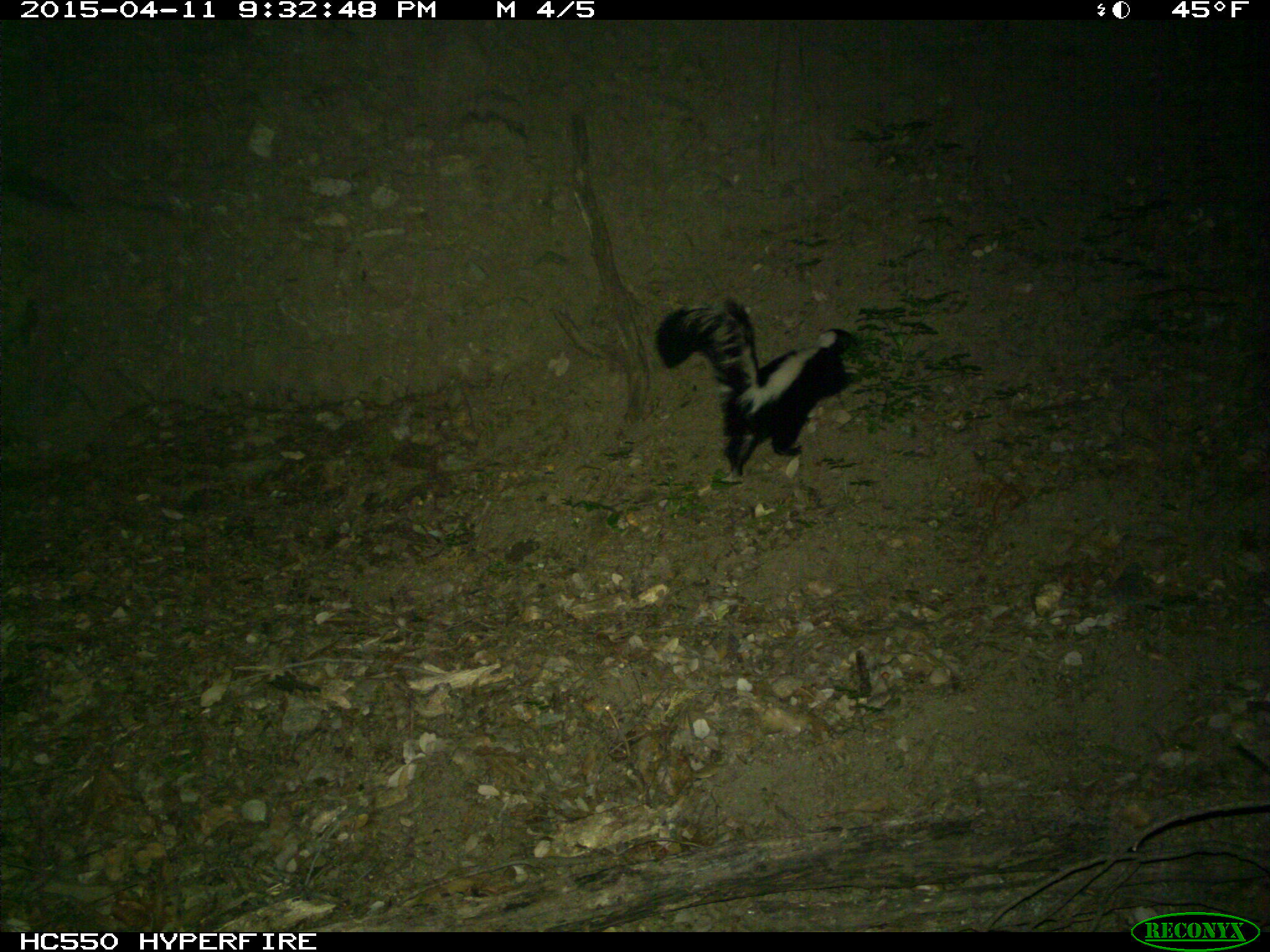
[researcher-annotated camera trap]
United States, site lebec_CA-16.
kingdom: Animalia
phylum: Chordata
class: Mammalia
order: Carnivora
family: Mephitidae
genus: Mephitis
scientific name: Mephitis mephitis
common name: striped skunk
Mephitis mephitis (striped skunk).